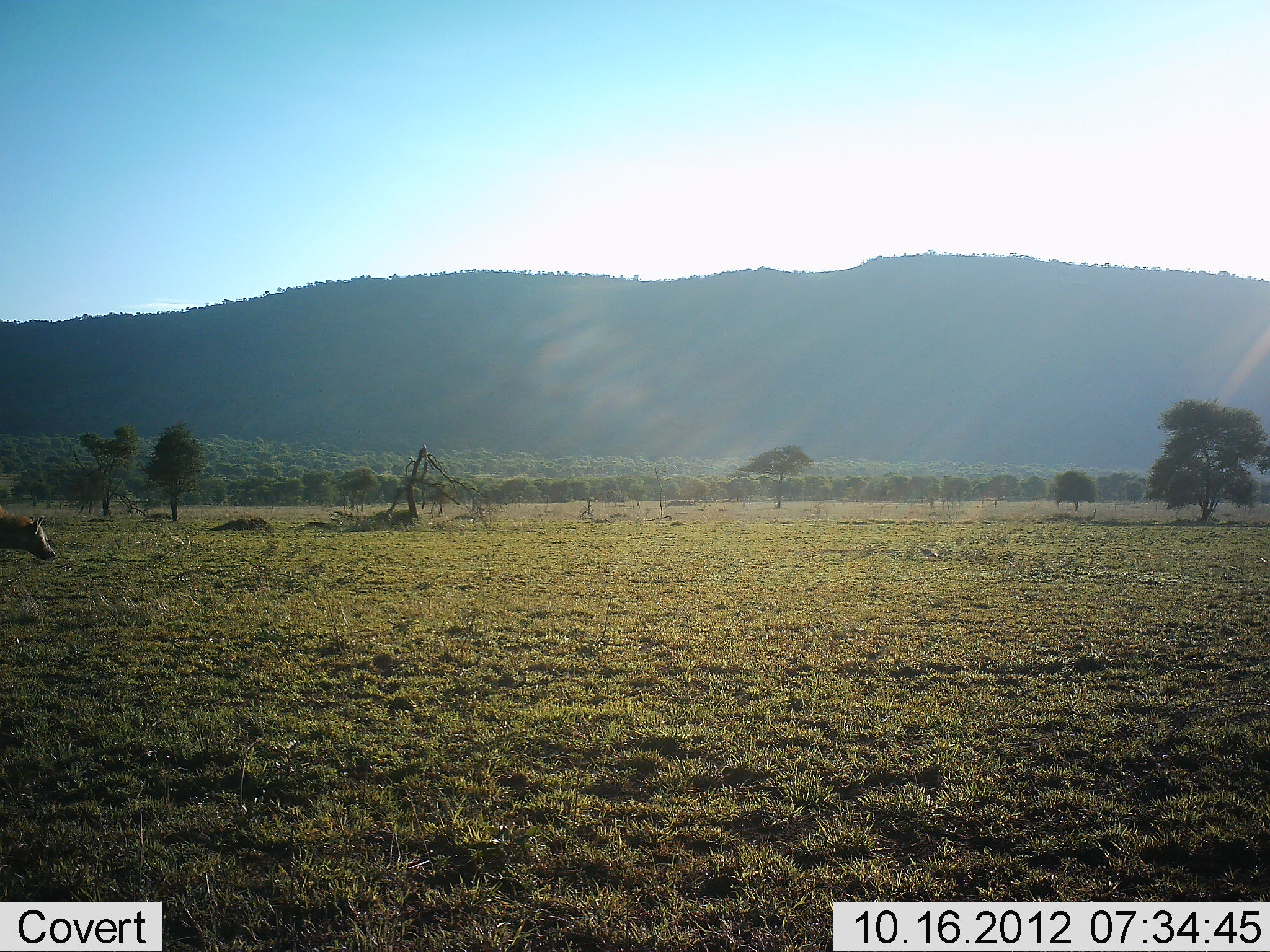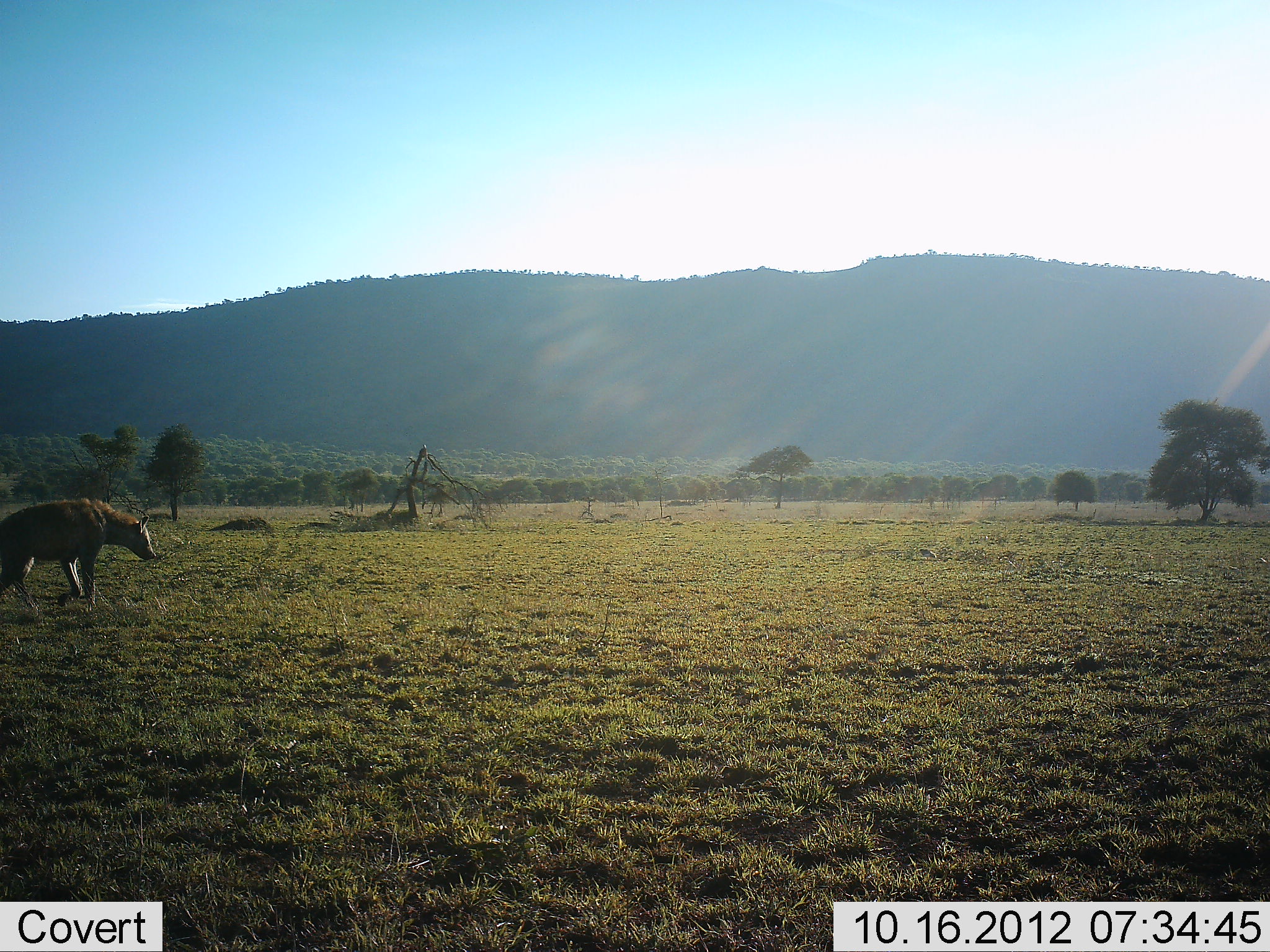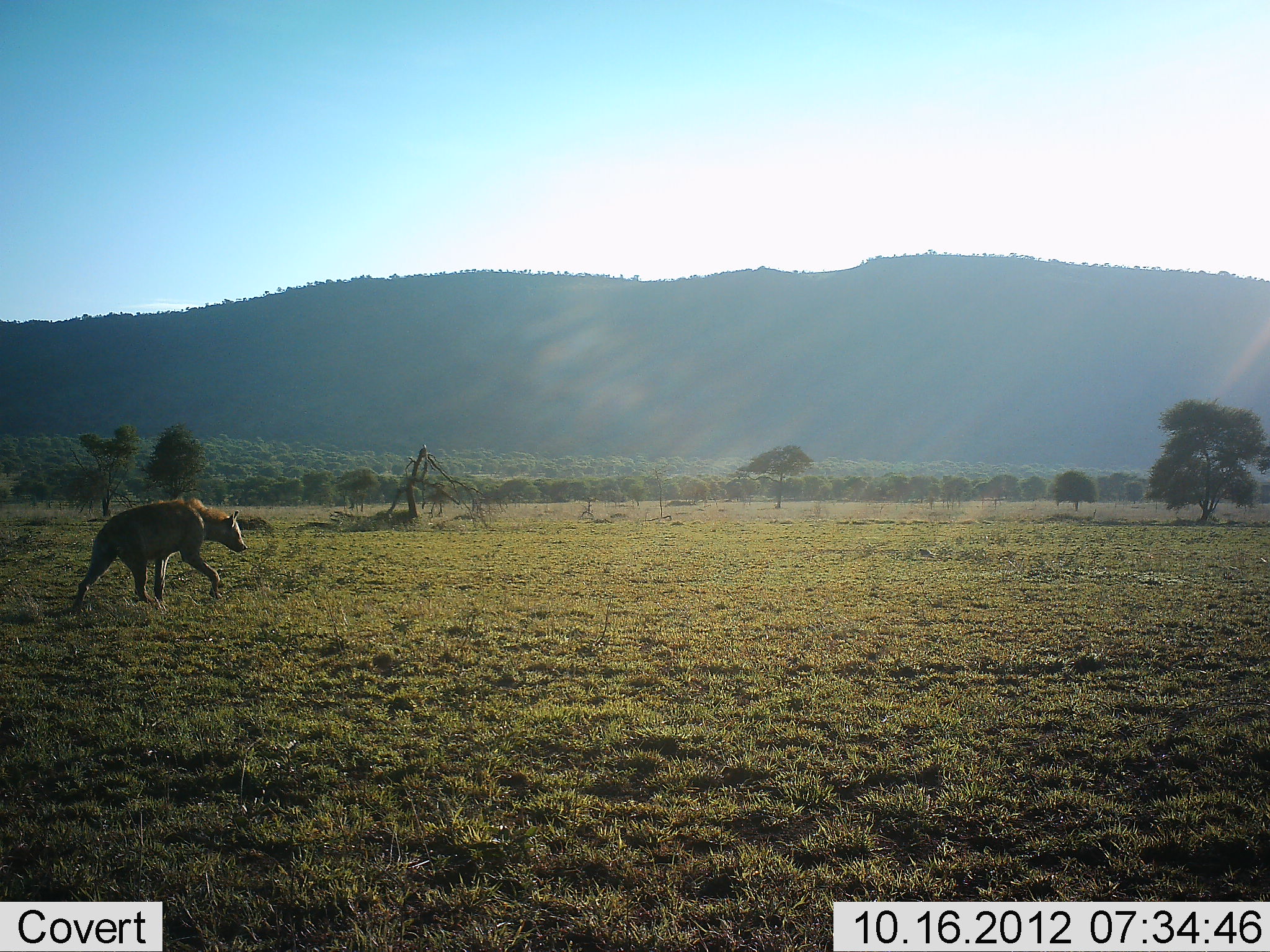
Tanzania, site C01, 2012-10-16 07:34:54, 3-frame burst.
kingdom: Animalia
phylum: Chordata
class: Mammalia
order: Carnivora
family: Hyaenidae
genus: Crocuta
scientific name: Crocuta crocuta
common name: spotted hyena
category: hyenaspotted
Hyenaspotted (spotted hyena) (Crocuta crocuta), count 1. Behavior (volunteer vote fractions): standing 0%, resting 0%, moving 100%, interacting 0%. Young present (vote fraction): 0%. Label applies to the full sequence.